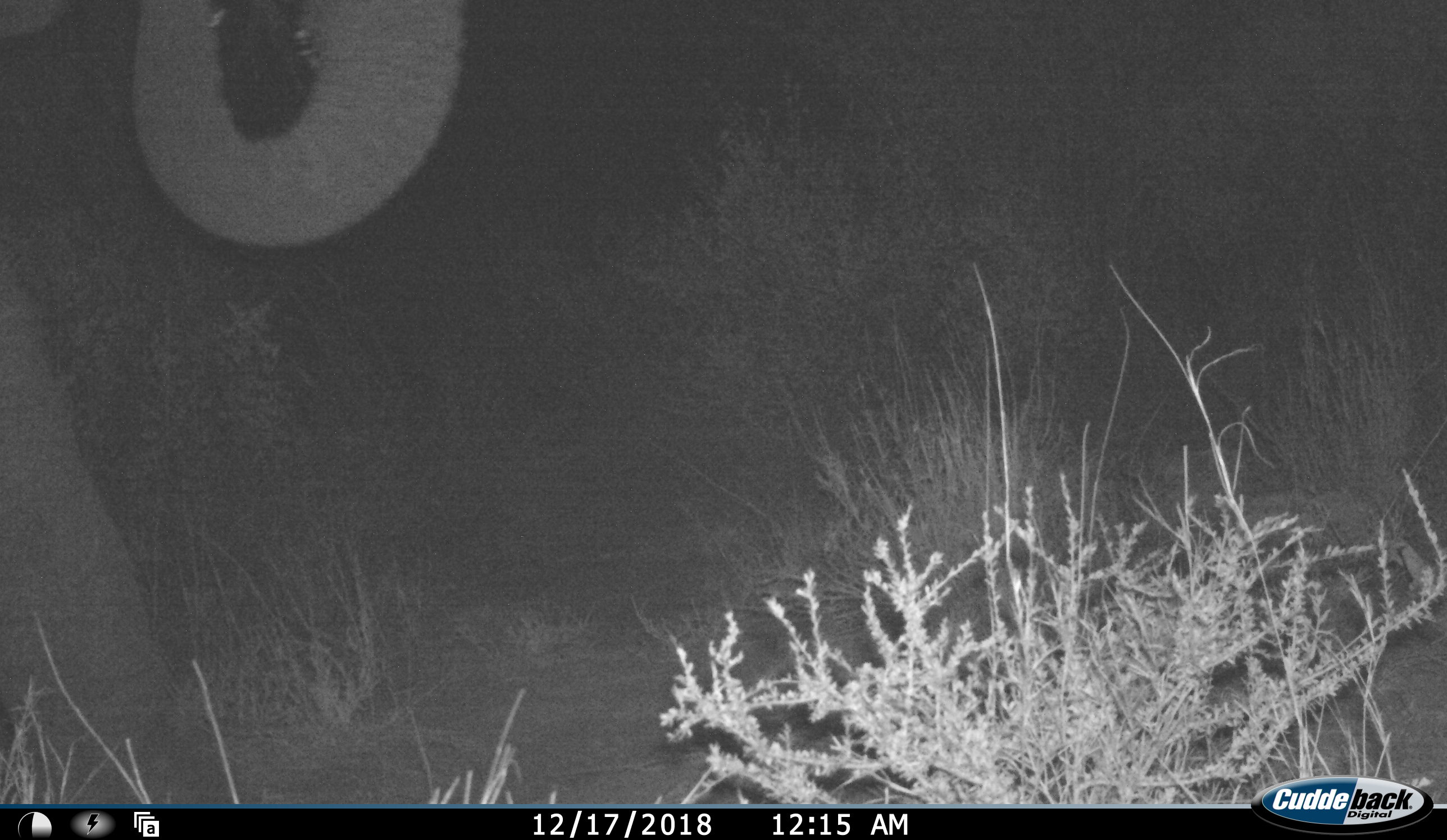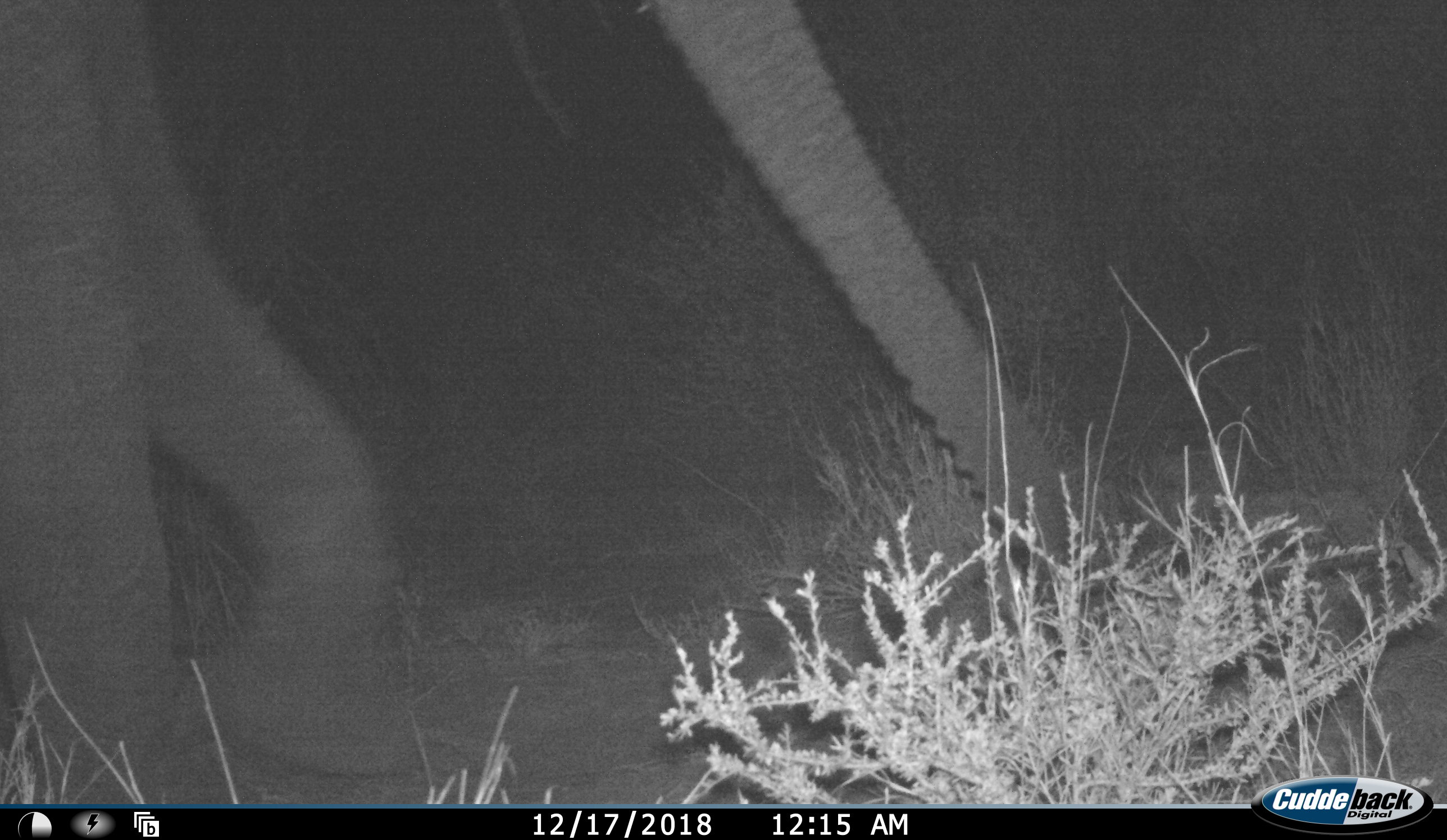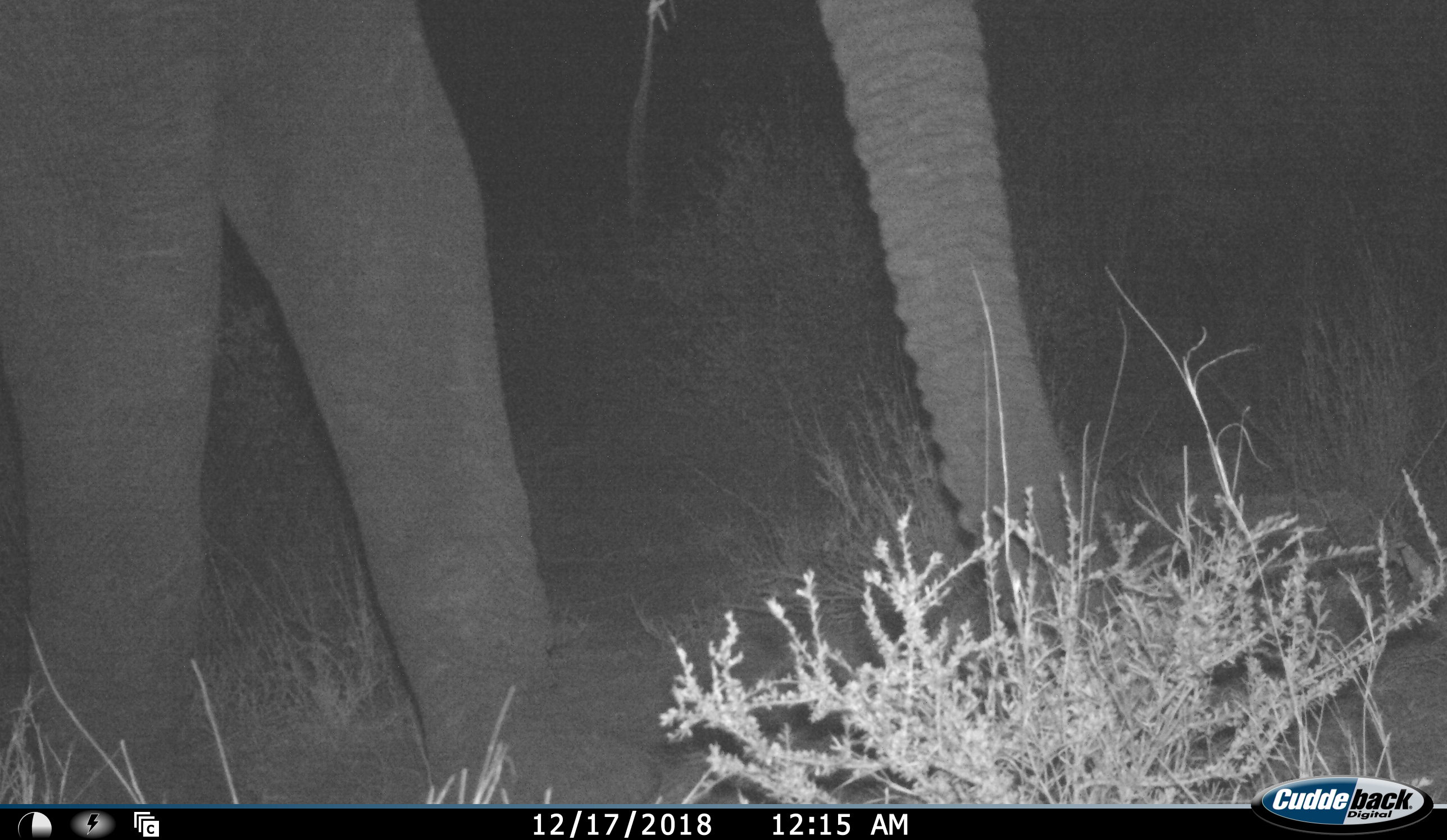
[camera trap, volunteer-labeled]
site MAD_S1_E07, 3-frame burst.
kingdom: Animalia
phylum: Chordata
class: Mammalia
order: Proboscidea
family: Elephantidae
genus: Loxodonta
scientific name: Loxodonta africana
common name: african bush elephant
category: elephant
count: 1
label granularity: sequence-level